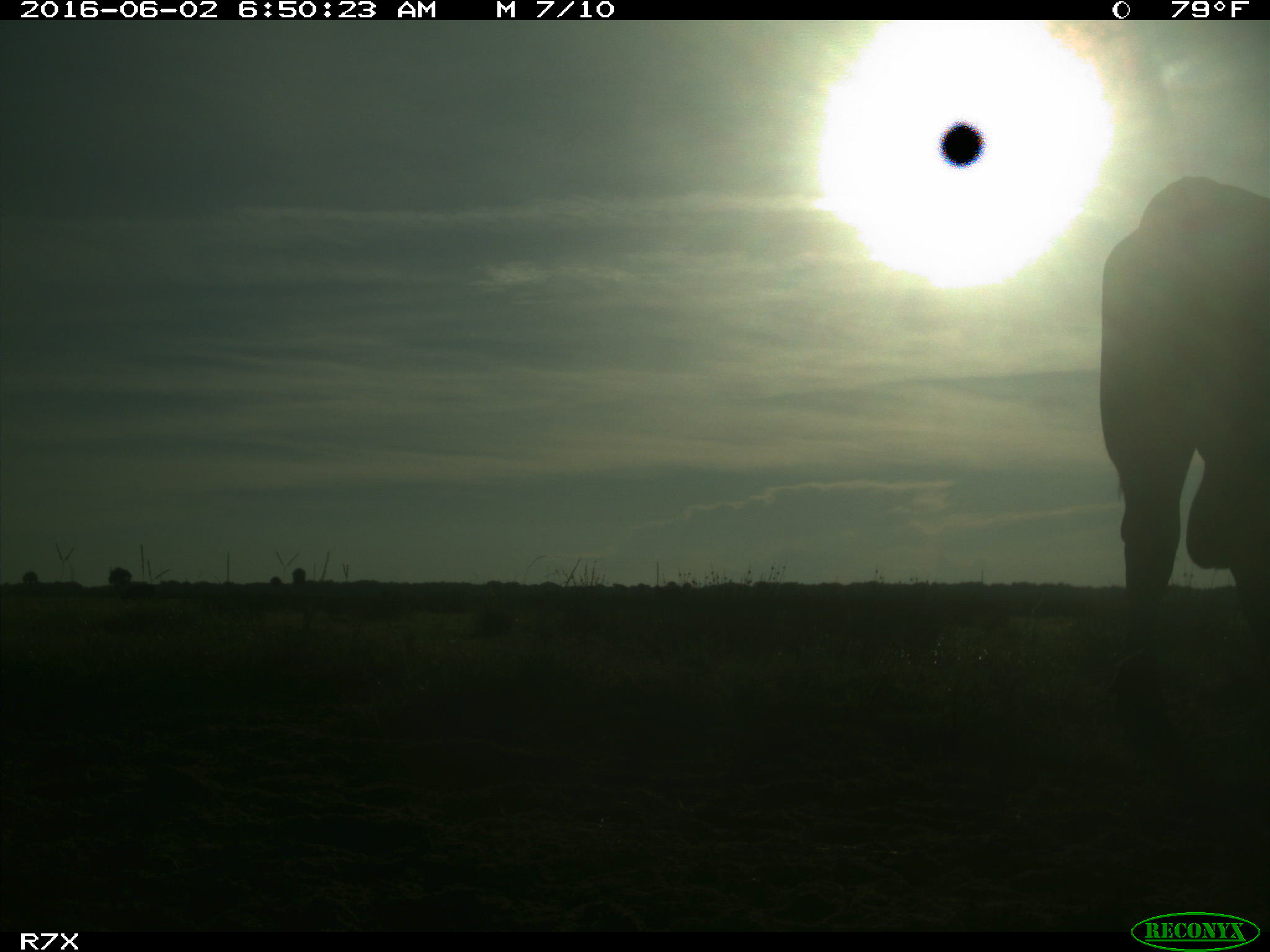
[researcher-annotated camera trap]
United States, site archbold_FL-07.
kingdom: Animalia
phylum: Chordata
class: Mammalia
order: Artiodactyla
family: Bovidae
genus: Bos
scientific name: Bos taurus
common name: domestic cow